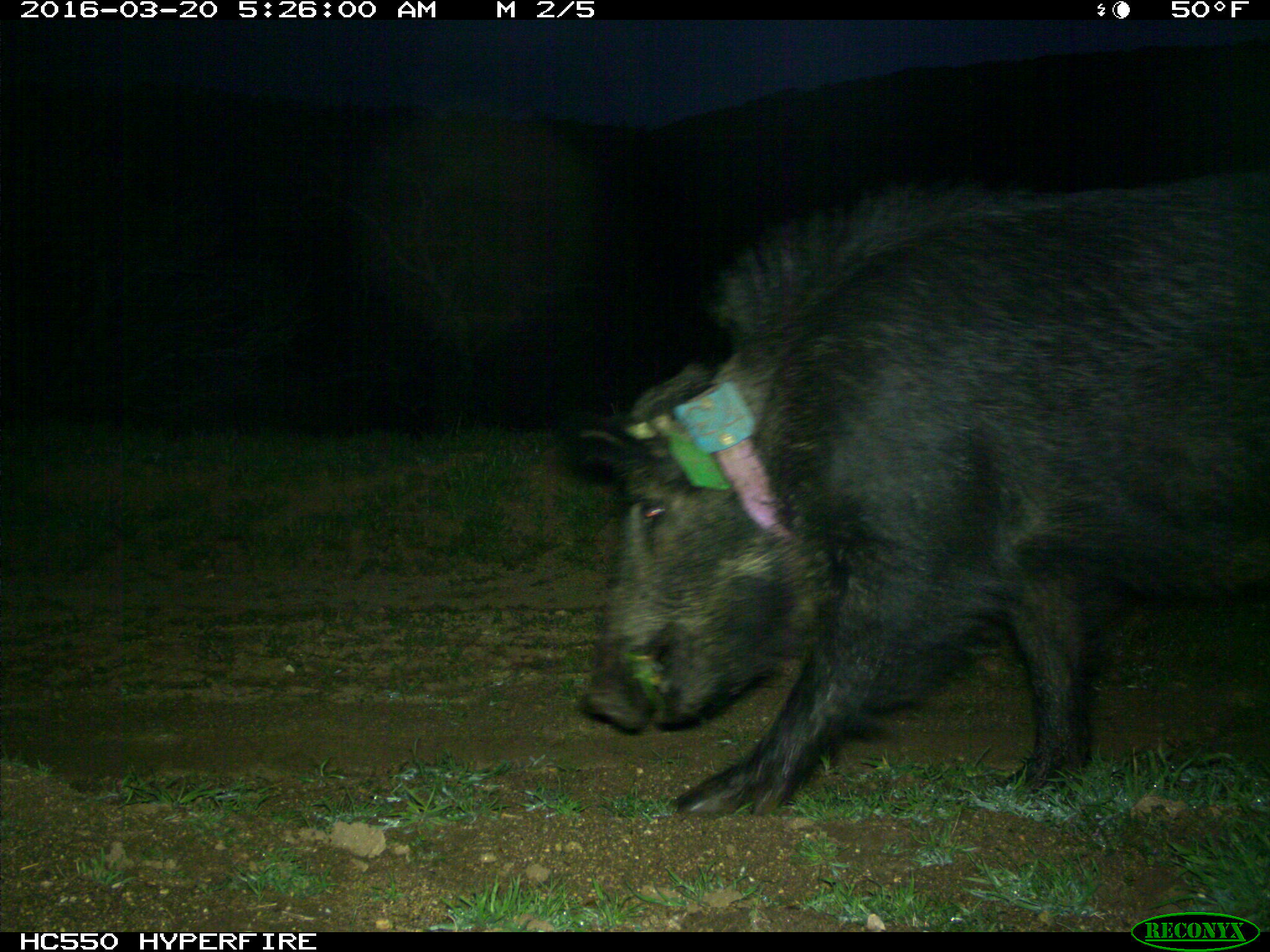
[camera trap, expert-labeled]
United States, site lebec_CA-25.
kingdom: Animalia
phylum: Chordata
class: Mammalia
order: Artiodactyla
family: Suidae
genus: Sus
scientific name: Sus scrofa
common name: wild boar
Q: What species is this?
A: Sus scrofa (wild boar).